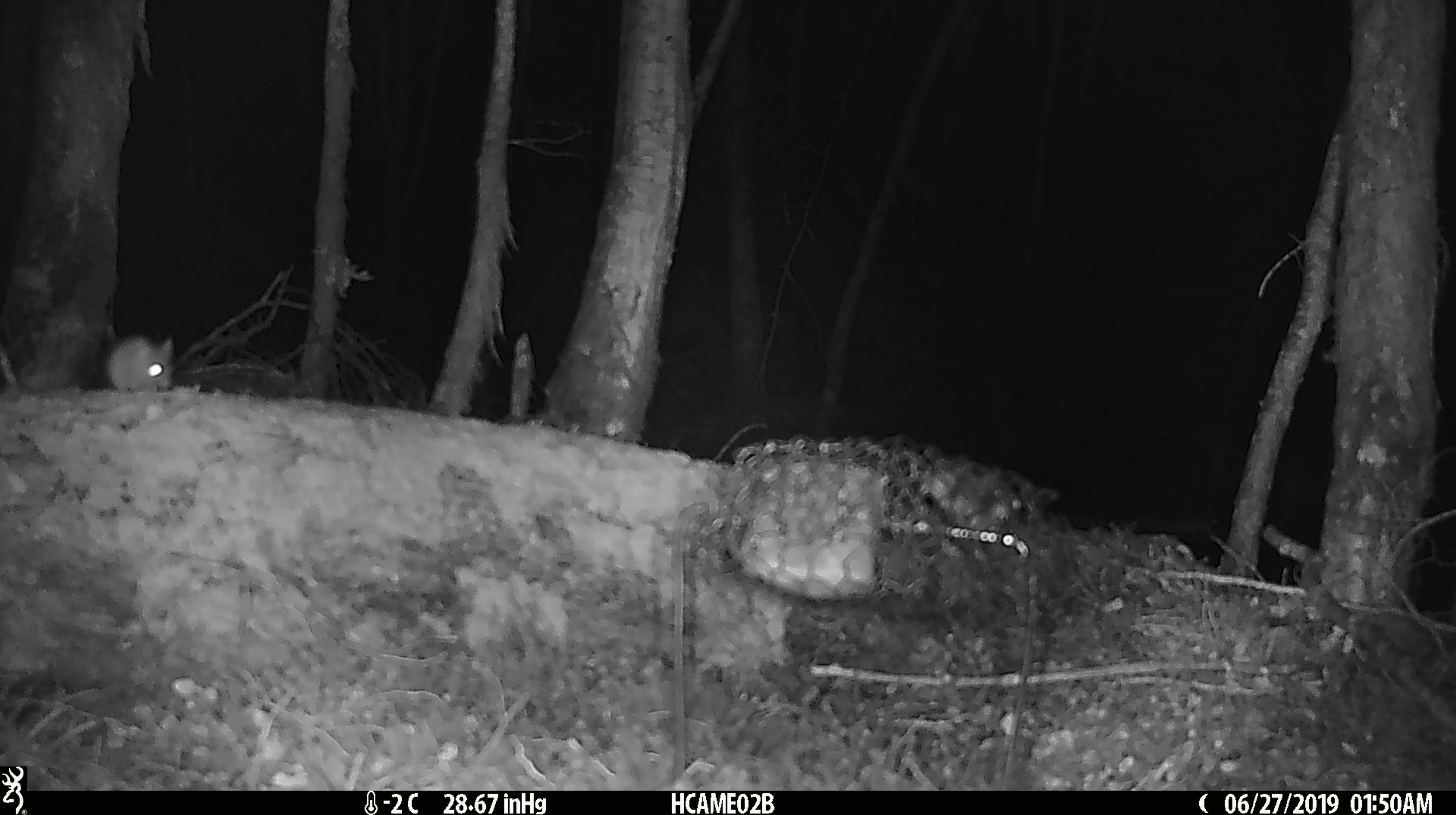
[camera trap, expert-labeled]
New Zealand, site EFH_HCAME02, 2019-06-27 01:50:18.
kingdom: Animalia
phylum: Chordata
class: Mammalia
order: Rodentia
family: Muridae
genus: Mus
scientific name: Mus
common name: mouse